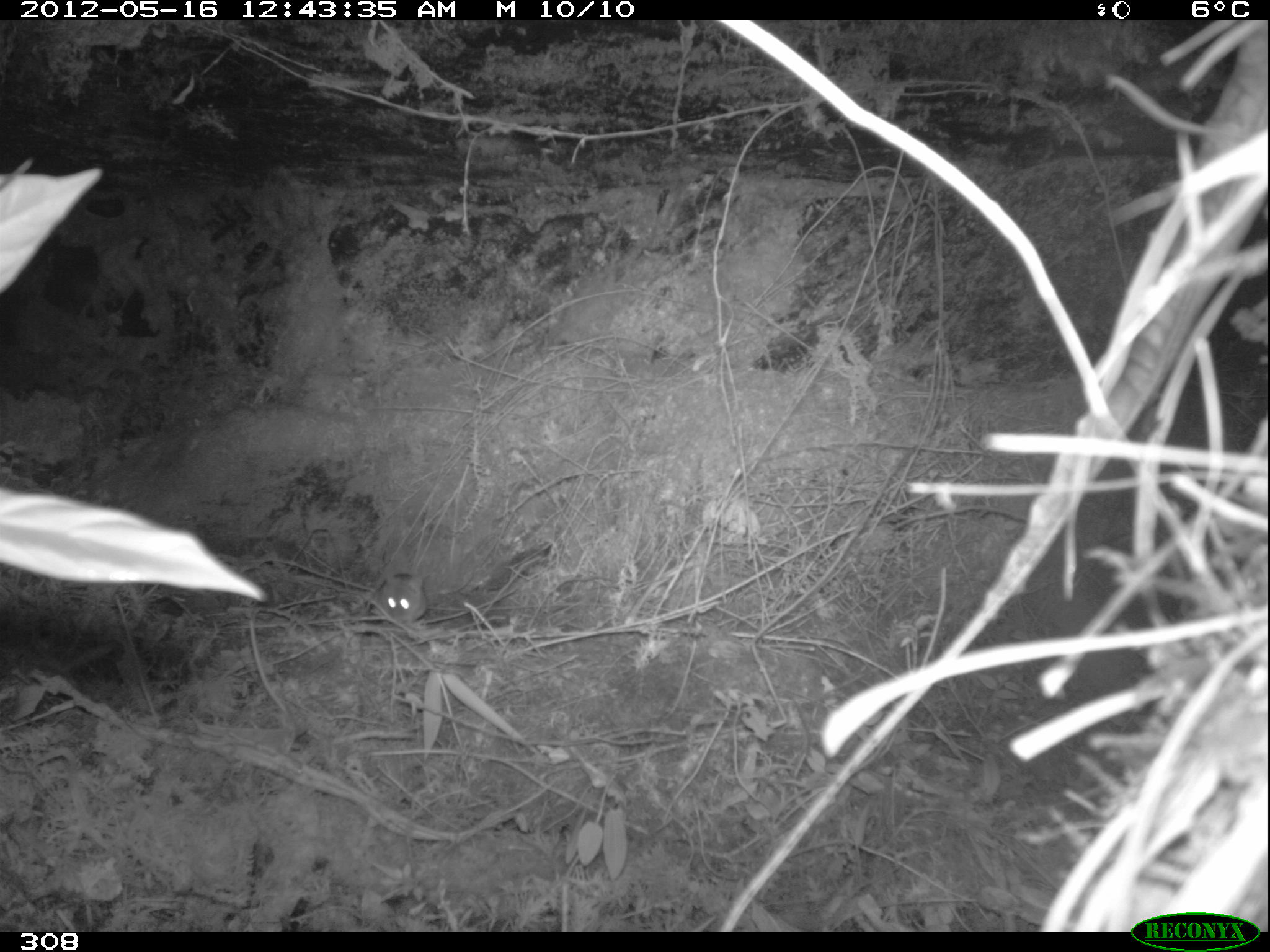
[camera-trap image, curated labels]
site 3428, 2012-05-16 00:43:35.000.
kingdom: Animalia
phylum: Chordata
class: Mammalia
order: Rodentia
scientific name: Rodentia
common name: rodents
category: unknown rodent